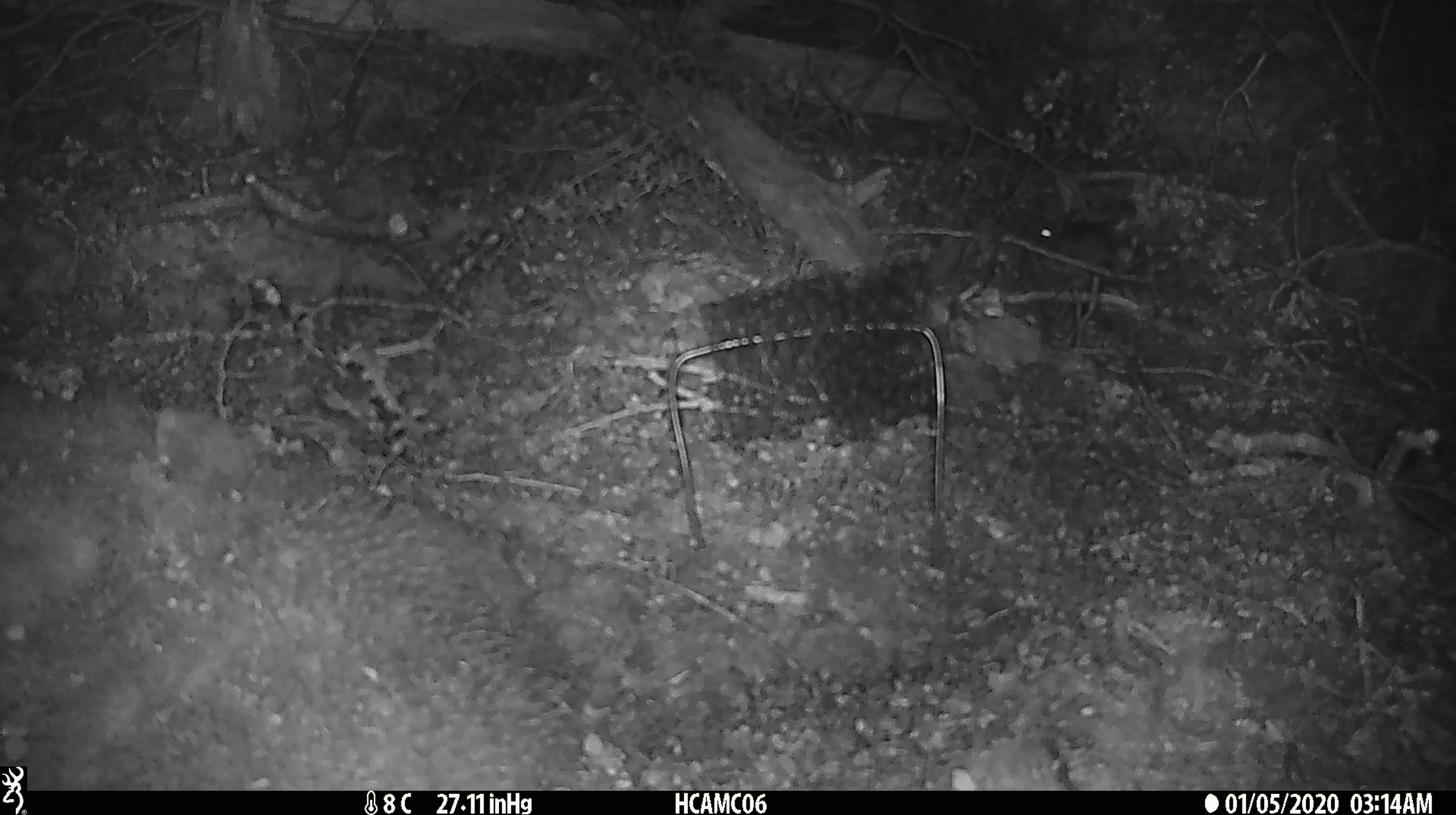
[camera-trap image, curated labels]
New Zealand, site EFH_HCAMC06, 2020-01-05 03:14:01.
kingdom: Animalia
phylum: Chordata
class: Mammalia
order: Rodentia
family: Muridae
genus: Mus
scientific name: Mus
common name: mouse